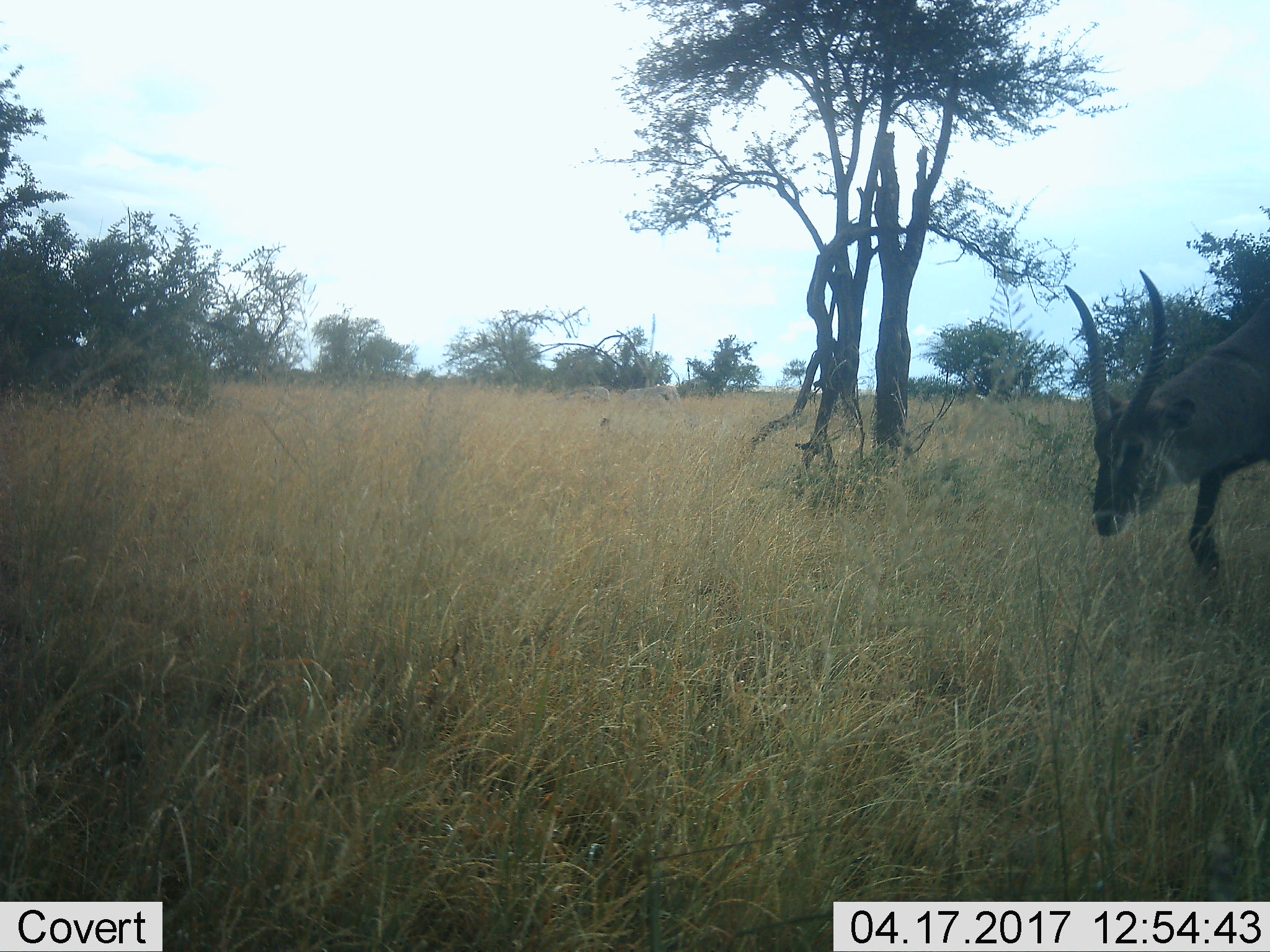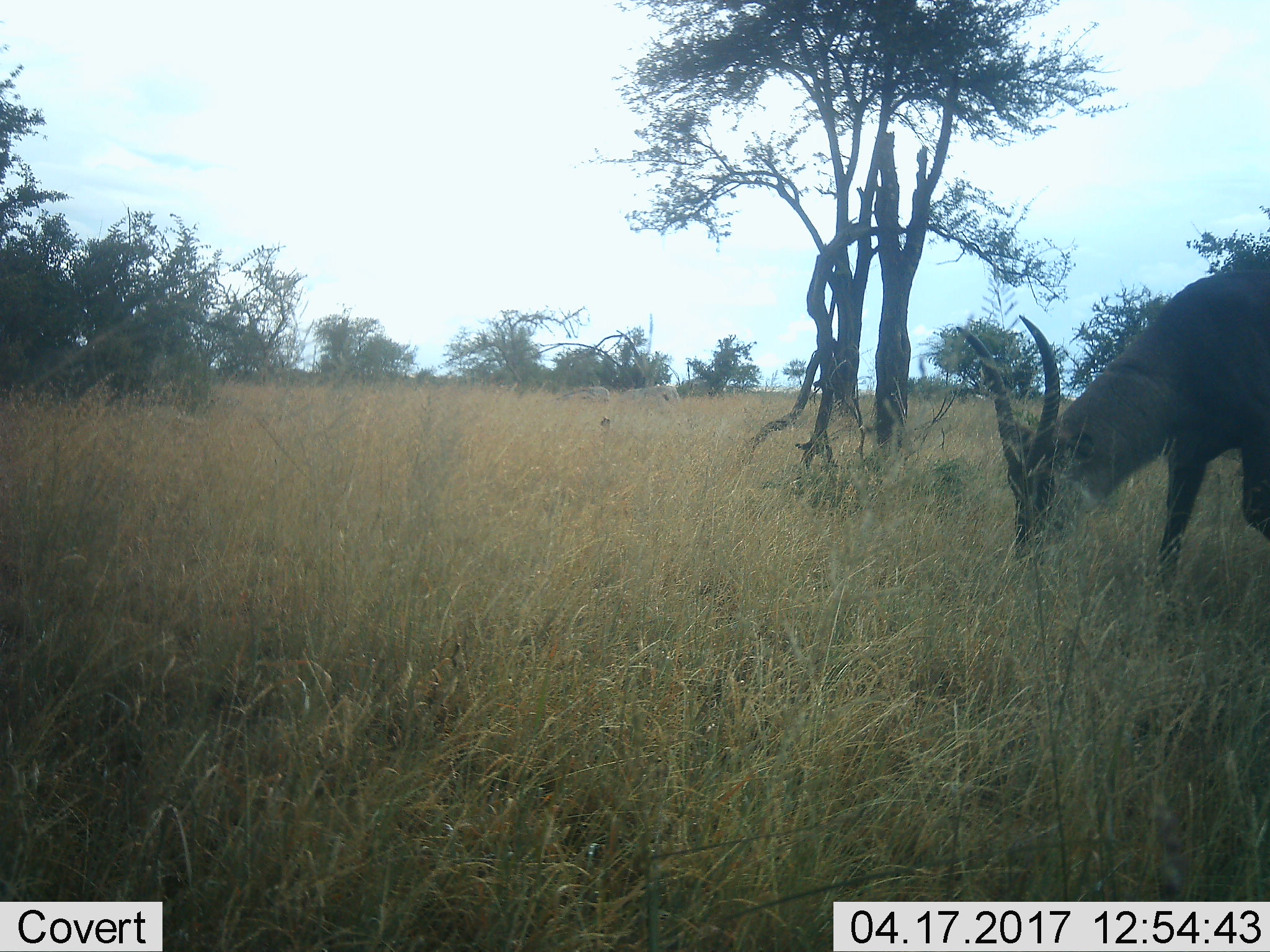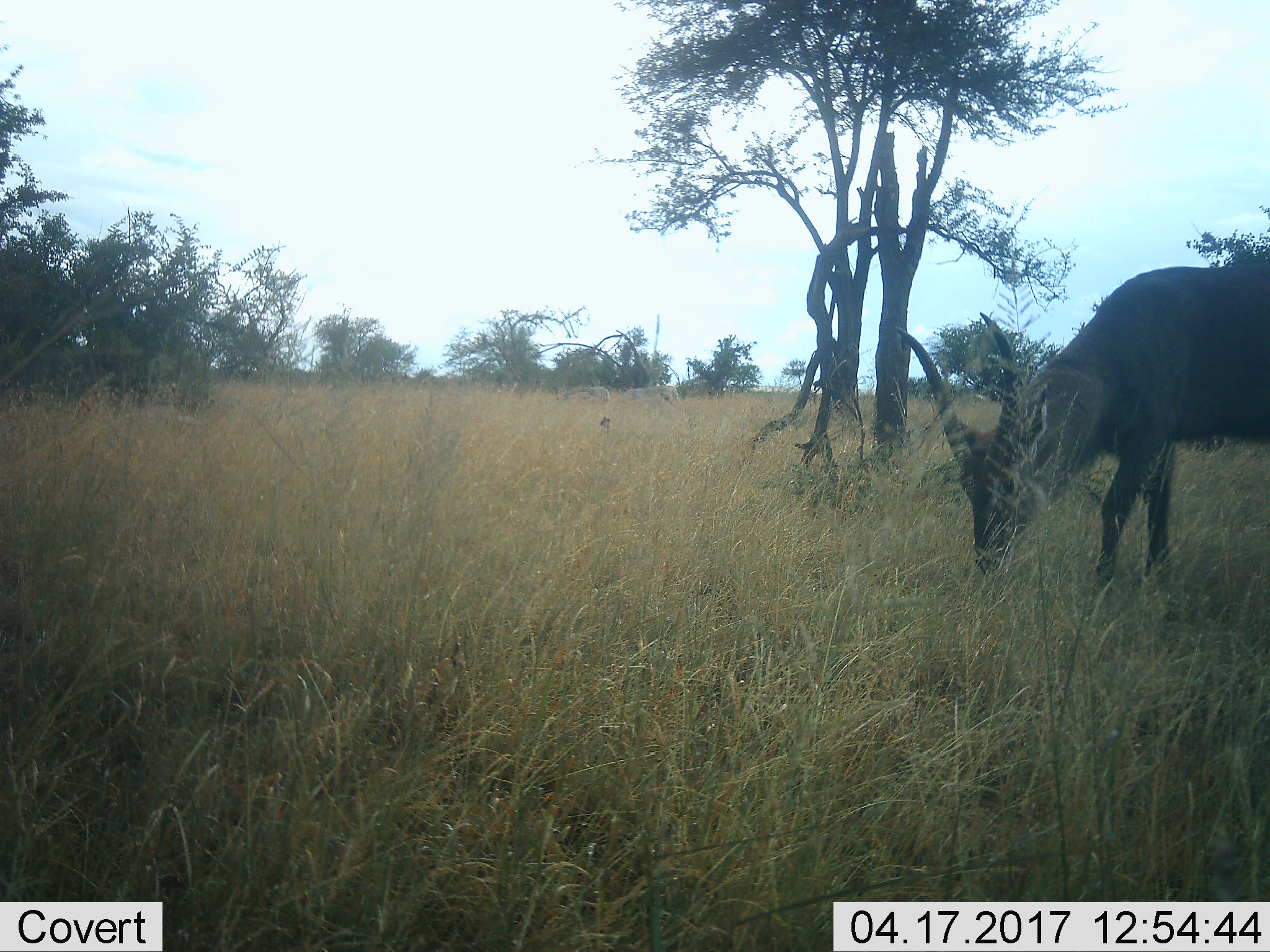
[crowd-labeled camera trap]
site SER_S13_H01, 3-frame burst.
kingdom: Animalia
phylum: Chordata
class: Mammalia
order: Artiodactyla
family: Bovidae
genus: Kobus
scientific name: Kobus ellipsiprymnus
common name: waterbuck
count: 1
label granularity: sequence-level